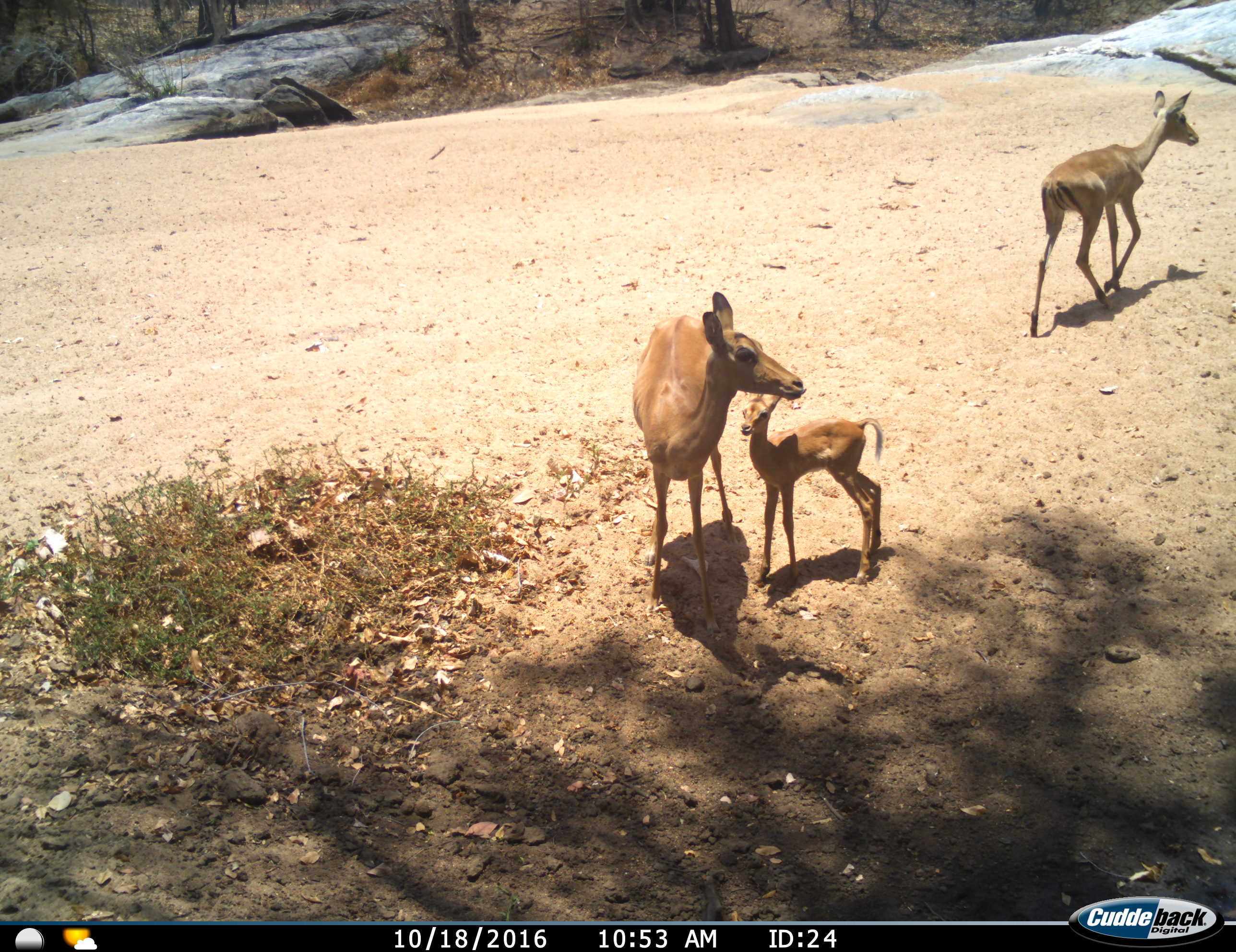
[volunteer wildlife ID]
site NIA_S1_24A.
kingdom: Animalia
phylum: Chordata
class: Mammalia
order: Artiodactyla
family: Bovidae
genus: Aepyceros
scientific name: Aepyceros melampus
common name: impala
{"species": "impala (Aepyceros melampus)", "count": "3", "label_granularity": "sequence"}